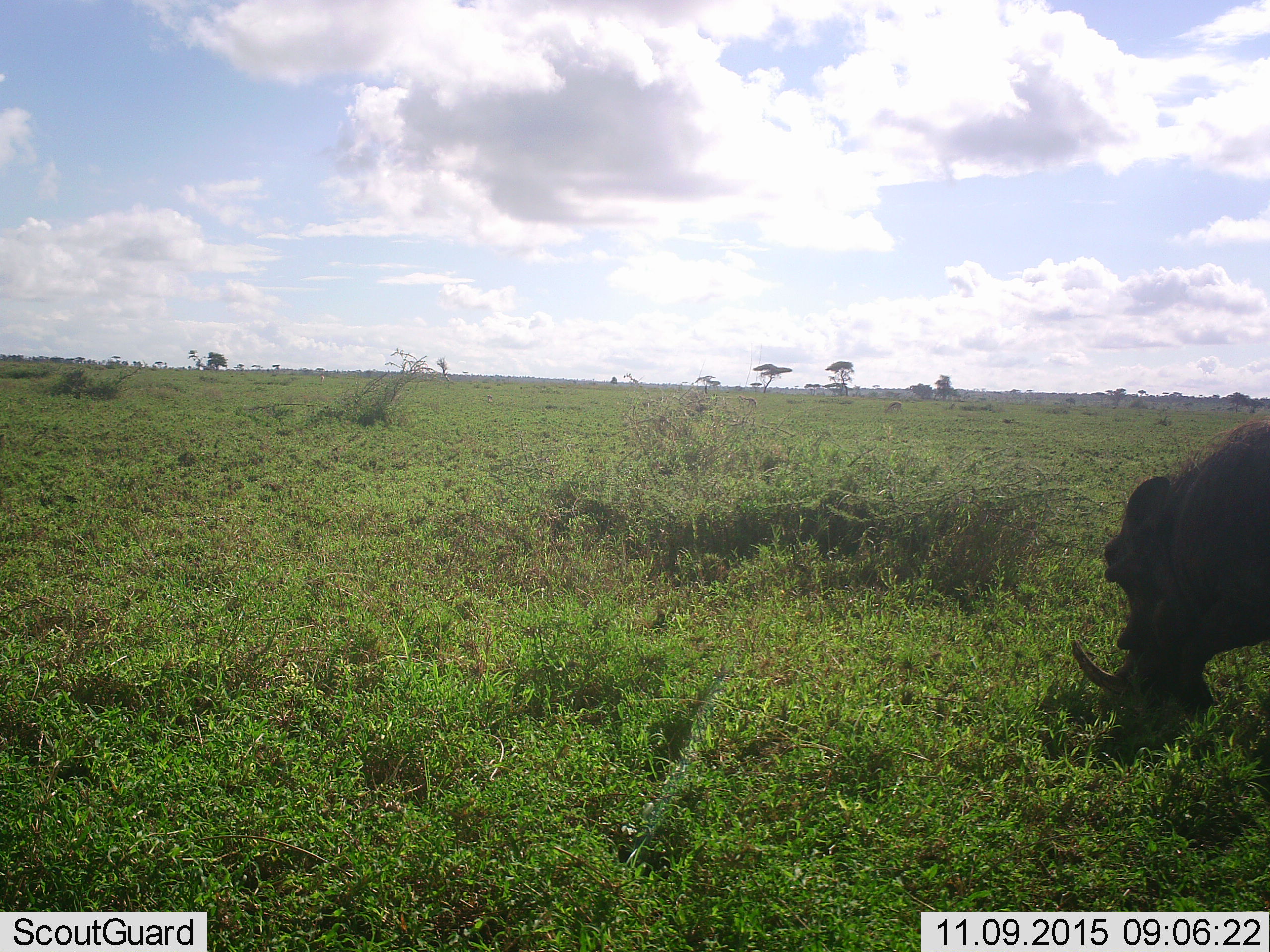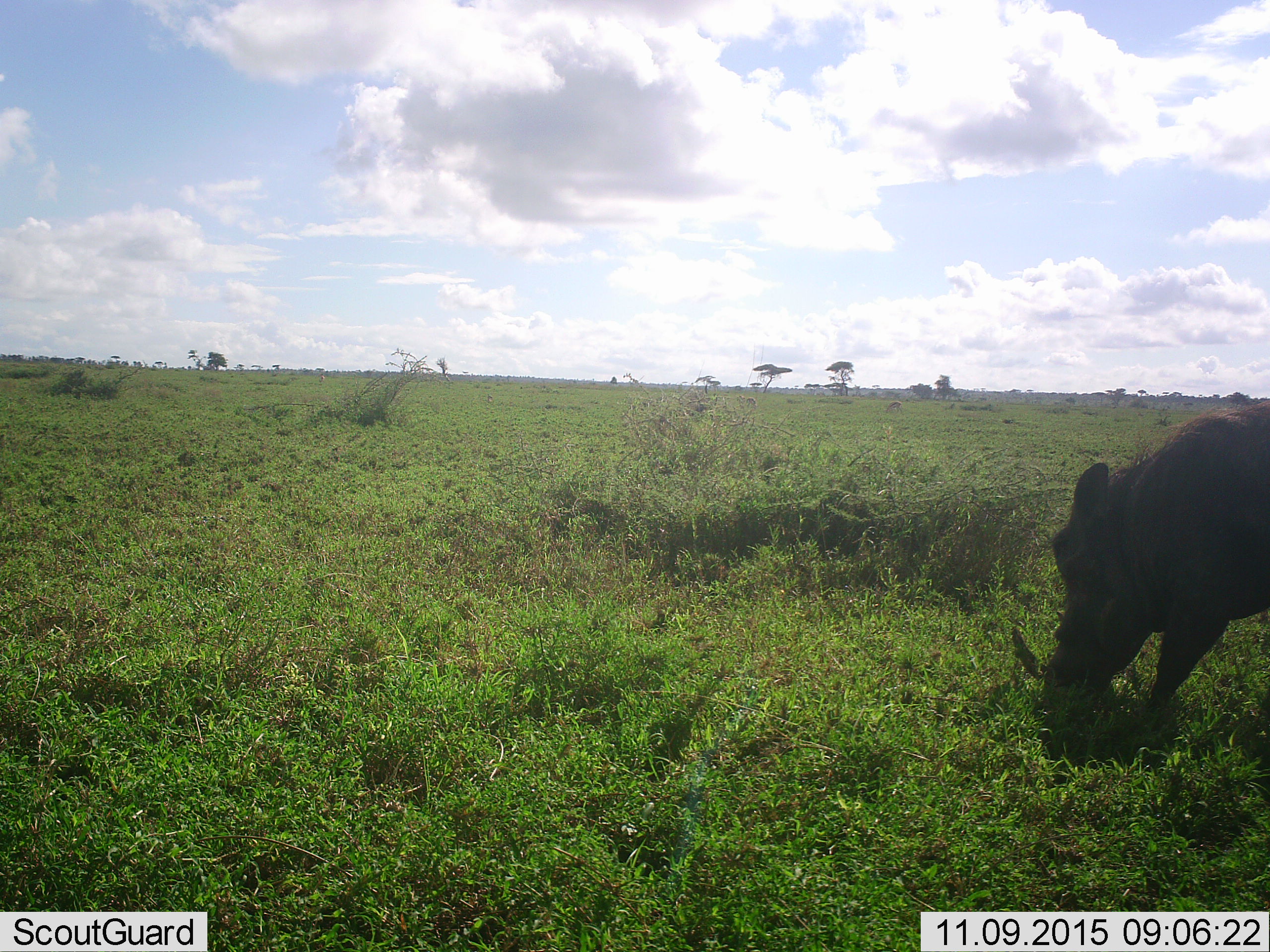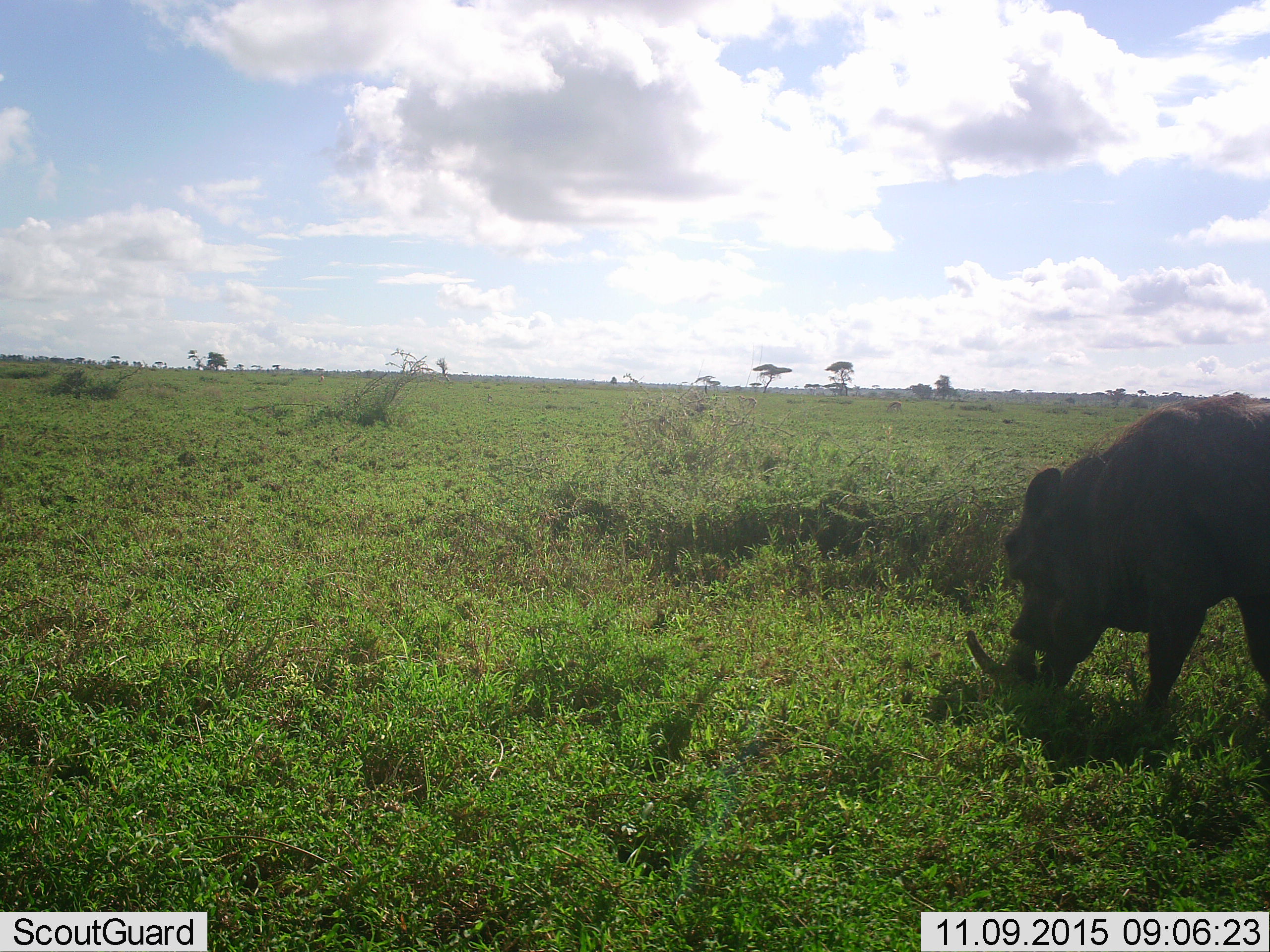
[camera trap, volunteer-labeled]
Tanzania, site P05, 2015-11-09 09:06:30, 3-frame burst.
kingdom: Animalia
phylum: Chordata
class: Mammalia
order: Artiodactyla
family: Suidae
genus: Phacochoerus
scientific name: Phacochoerus africanus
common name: warthog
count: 1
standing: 0%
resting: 0%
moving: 56%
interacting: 11%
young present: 0%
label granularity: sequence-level